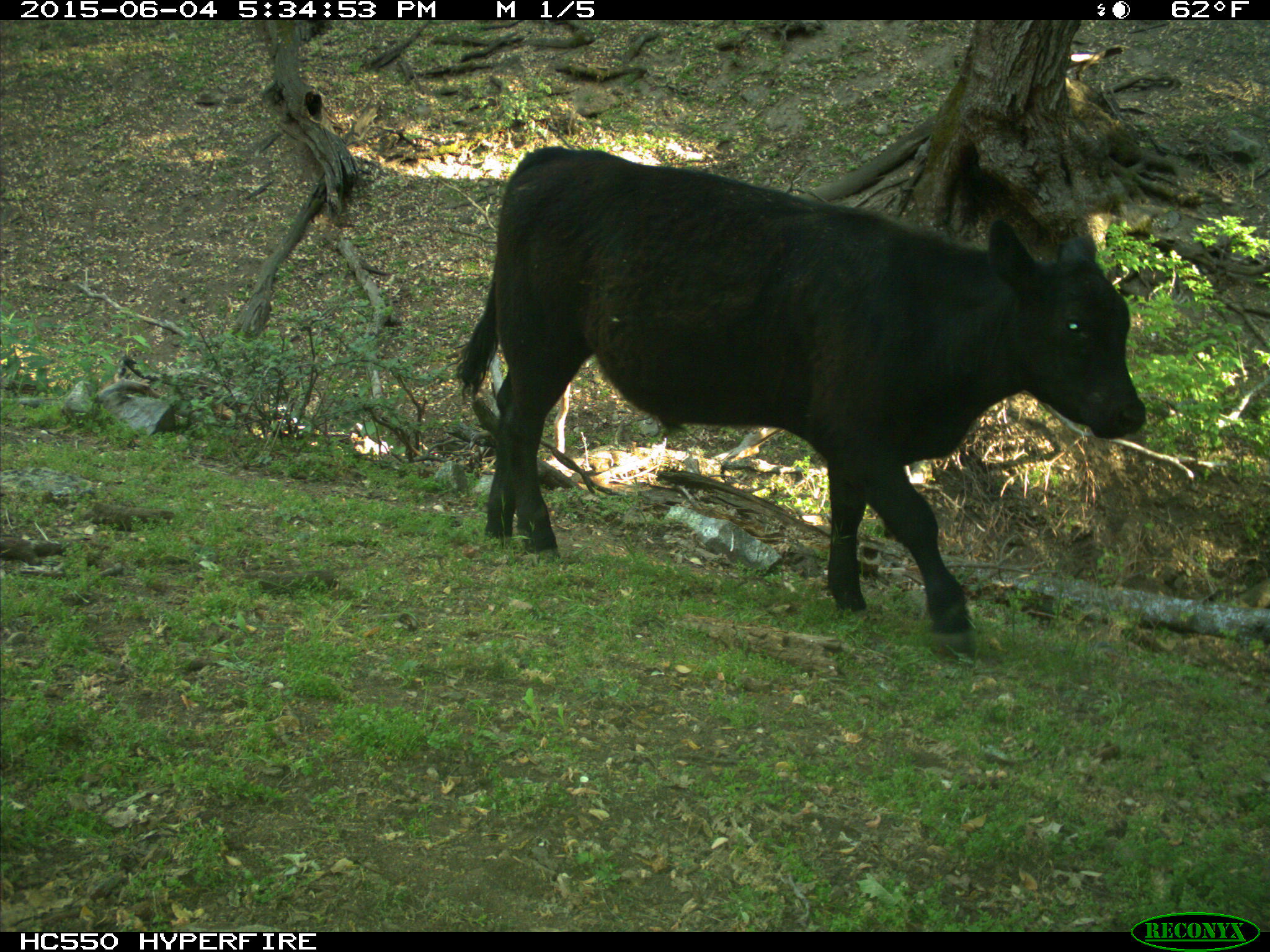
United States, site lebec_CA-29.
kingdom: Animalia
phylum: Chordata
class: Mammalia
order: Artiodactyla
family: Bovidae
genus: Bos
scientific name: Bos taurus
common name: domestic cow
Bos taurus (domestic cow).